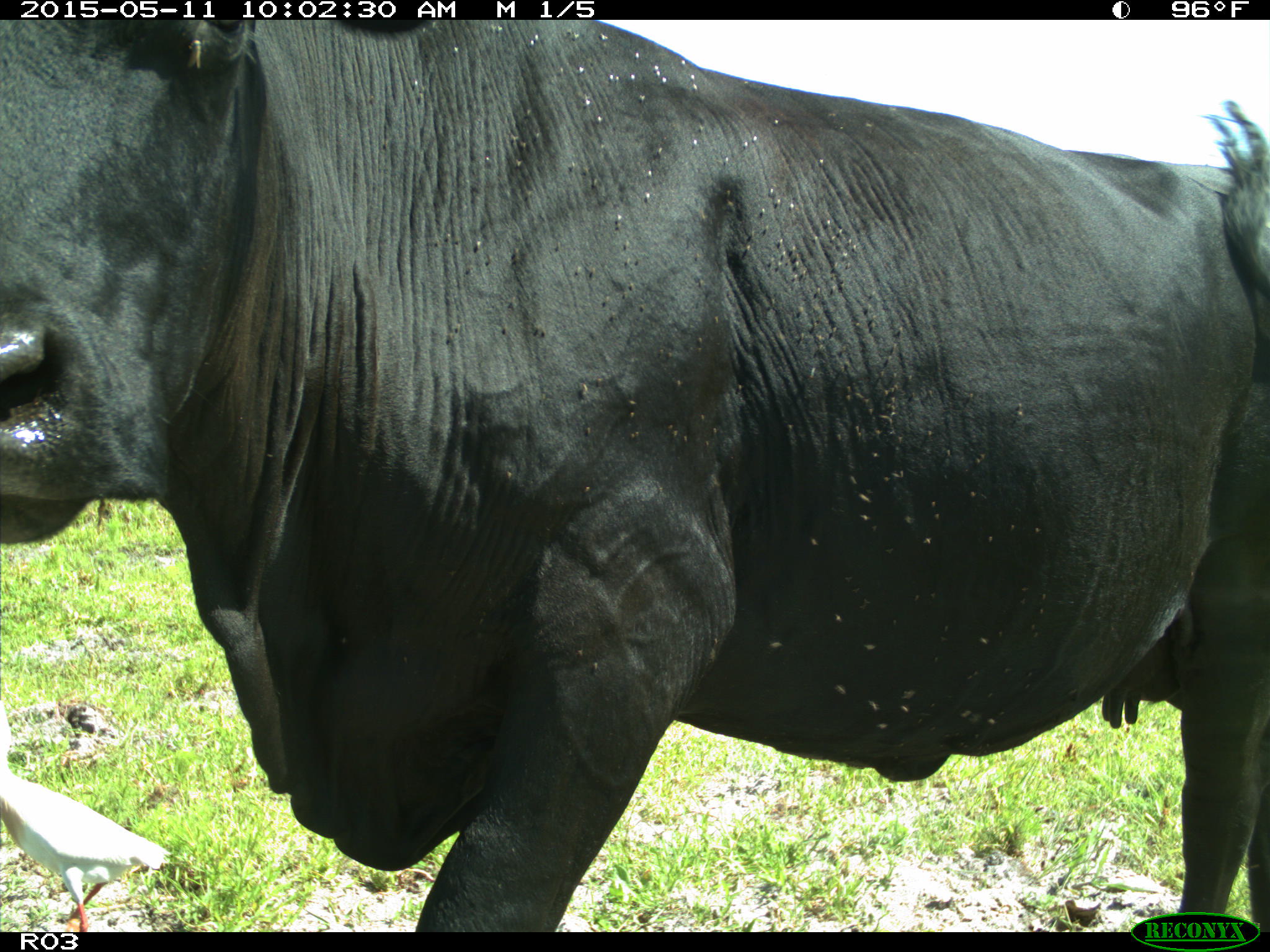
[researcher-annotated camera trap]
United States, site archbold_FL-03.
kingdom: Animalia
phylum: Chordata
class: Mammalia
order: Artiodactyla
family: Bovidae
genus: Bos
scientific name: Bos taurus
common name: domestic cow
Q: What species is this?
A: Bos taurus (domestic cow).